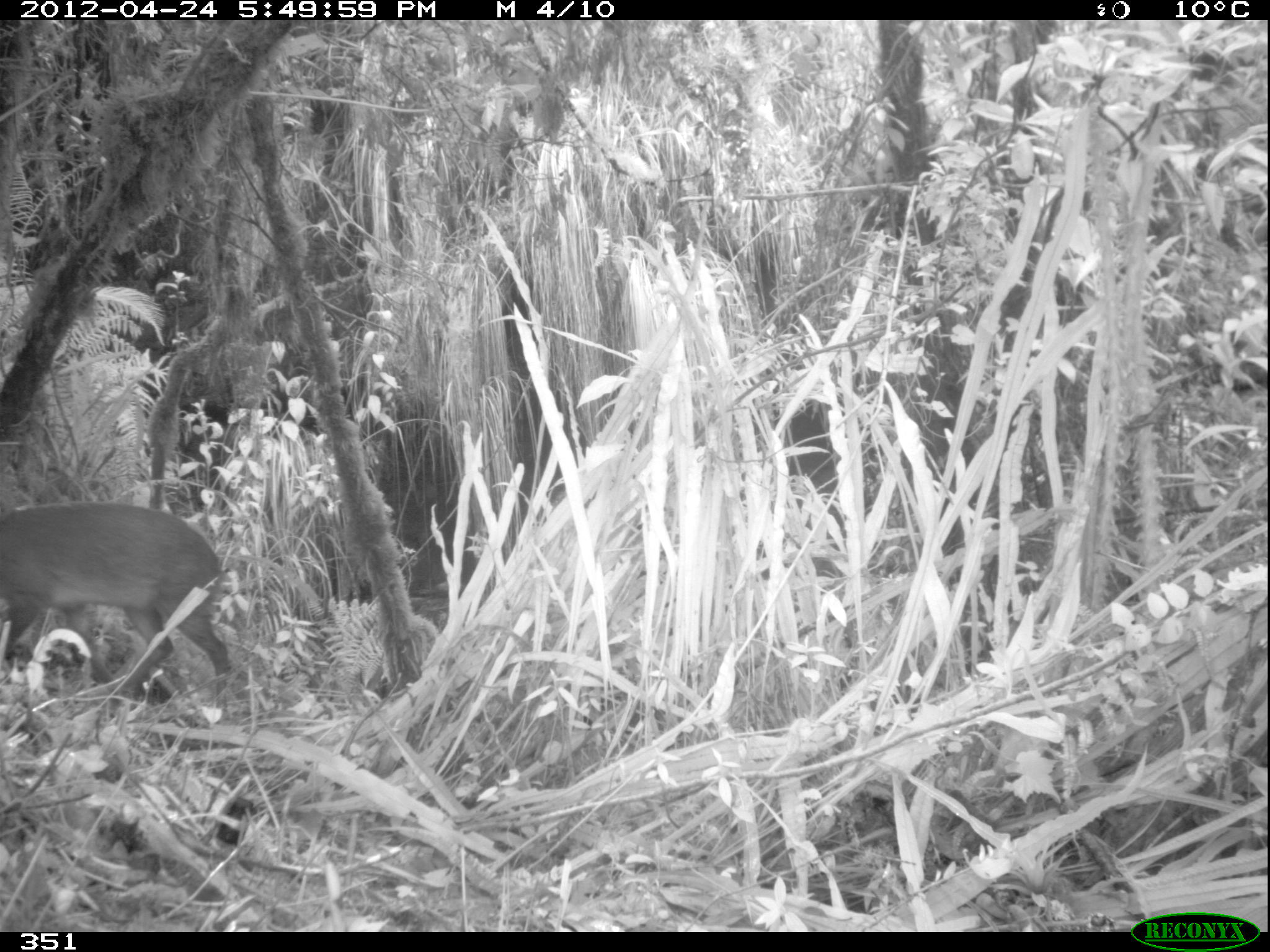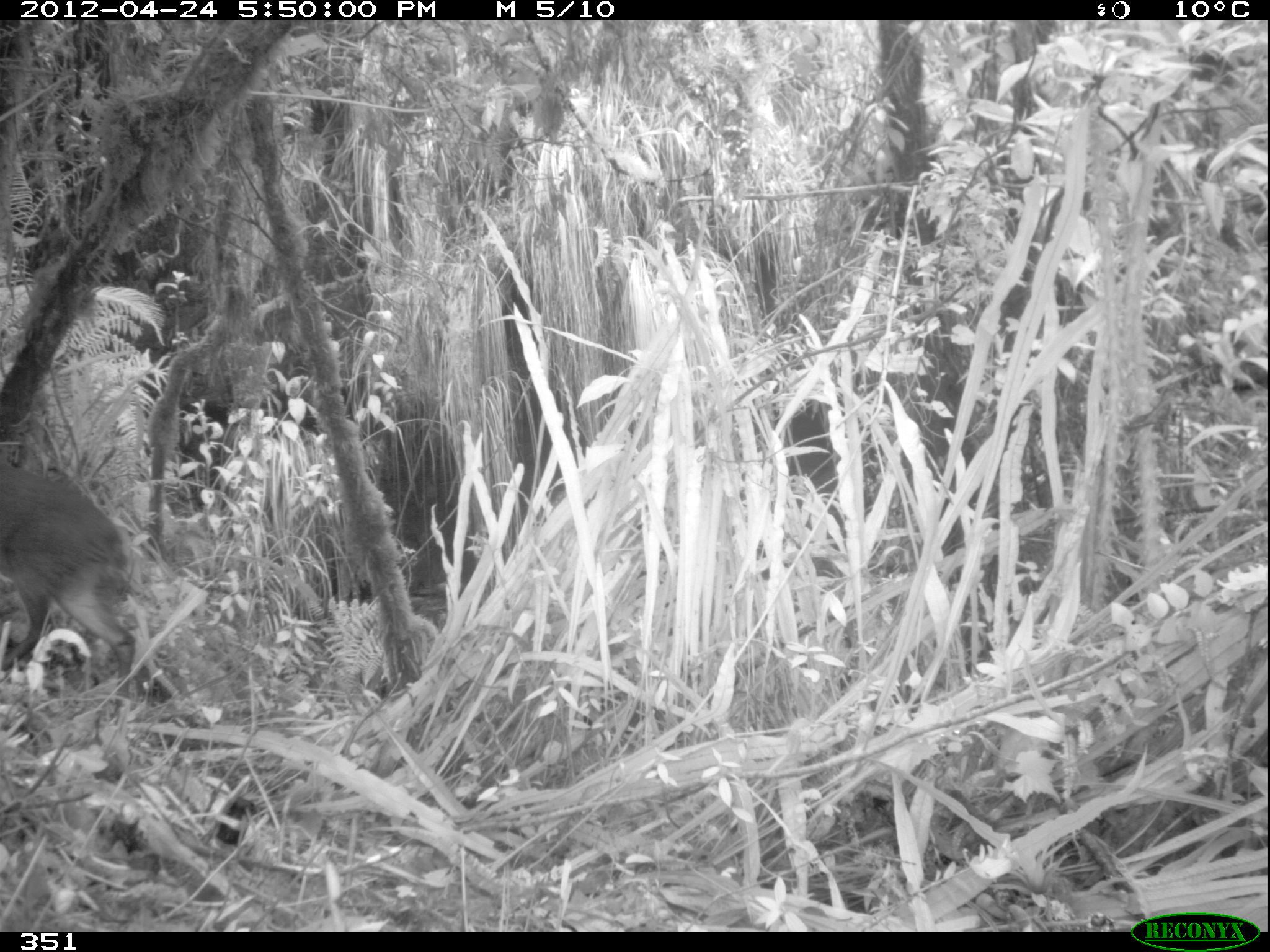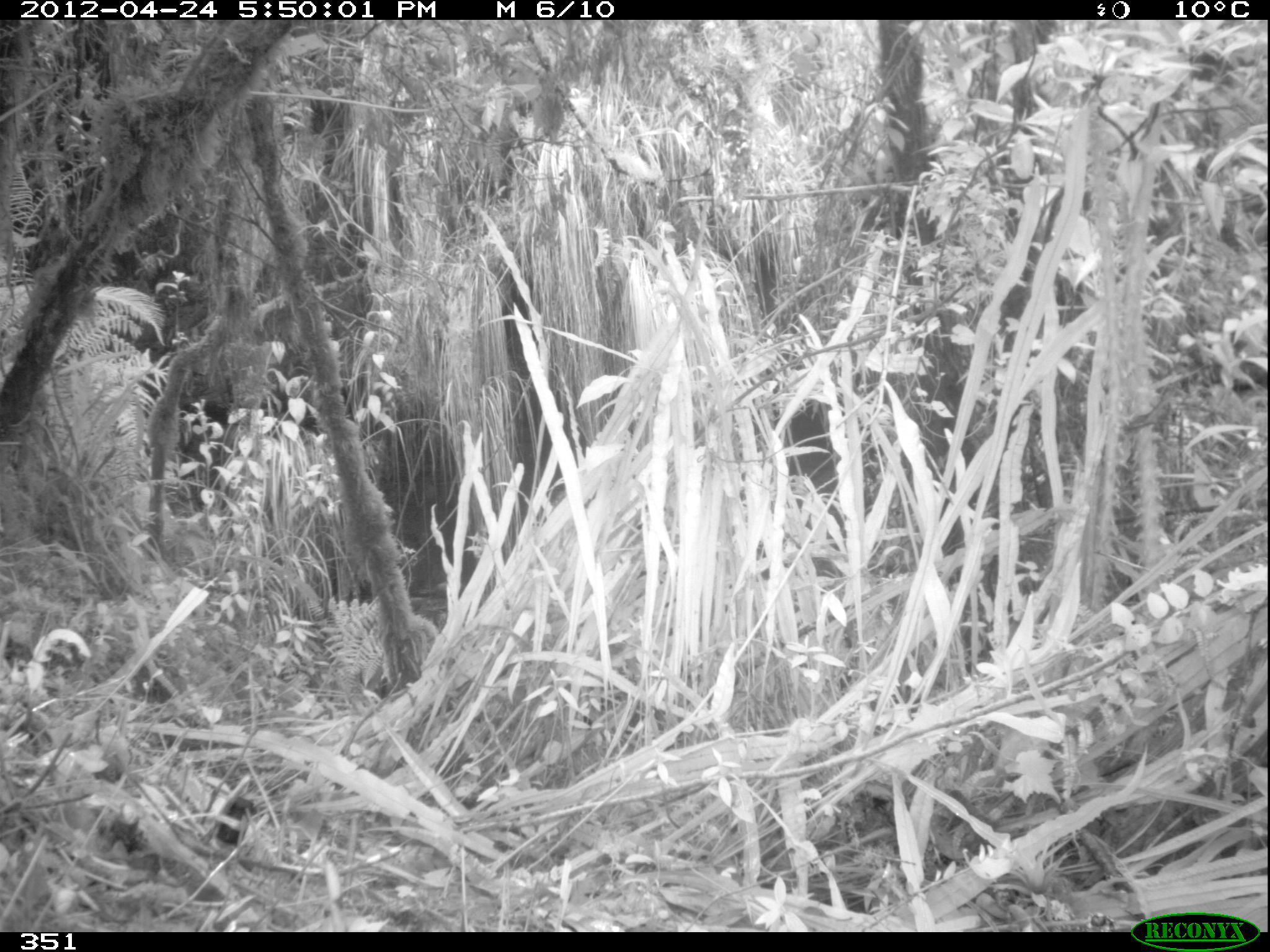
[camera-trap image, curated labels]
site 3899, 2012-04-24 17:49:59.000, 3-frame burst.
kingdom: Animalia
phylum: Chordata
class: Mammalia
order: Artiodactyla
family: Cervidae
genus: Mazama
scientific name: Mazama chunyi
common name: dwarf brocket